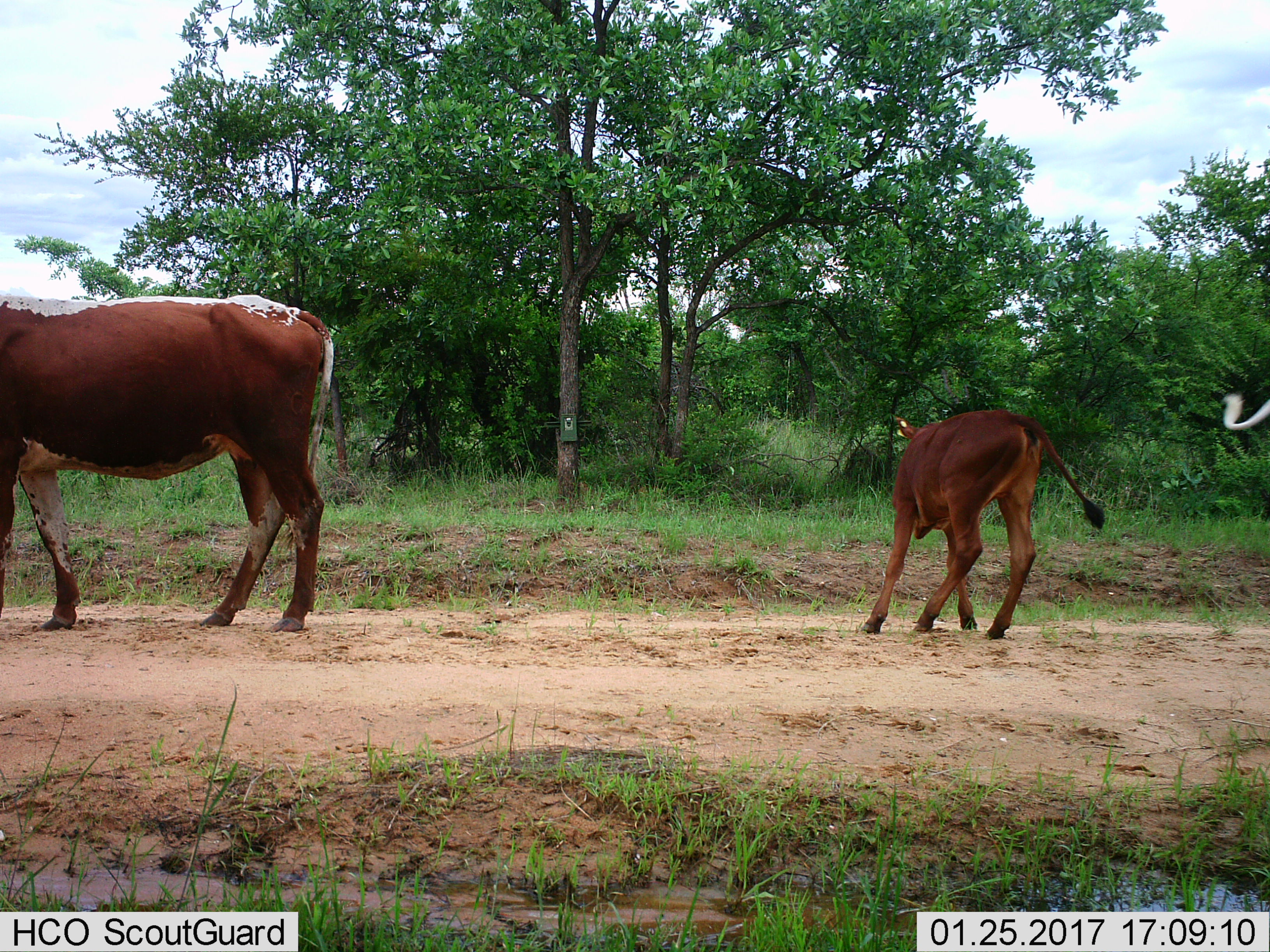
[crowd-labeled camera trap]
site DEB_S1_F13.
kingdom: Animalia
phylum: Chordata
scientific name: Vertebrata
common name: domestic animal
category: domesticanimal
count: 3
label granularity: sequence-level